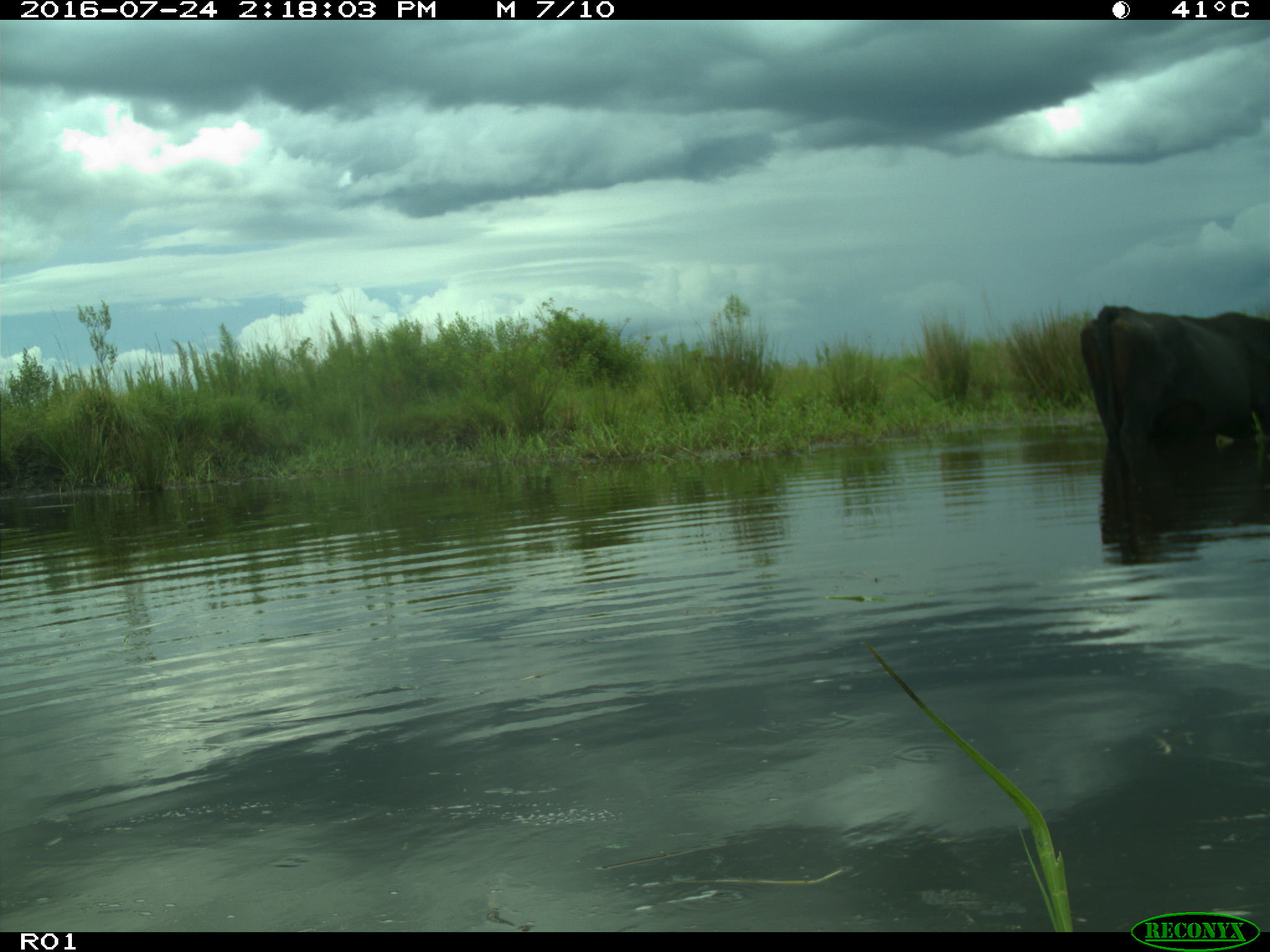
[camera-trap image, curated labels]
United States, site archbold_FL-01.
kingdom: Animalia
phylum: Chordata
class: Mammalia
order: Artiodactyla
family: Bovidae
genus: Bos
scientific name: Bos taurus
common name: domestic cow